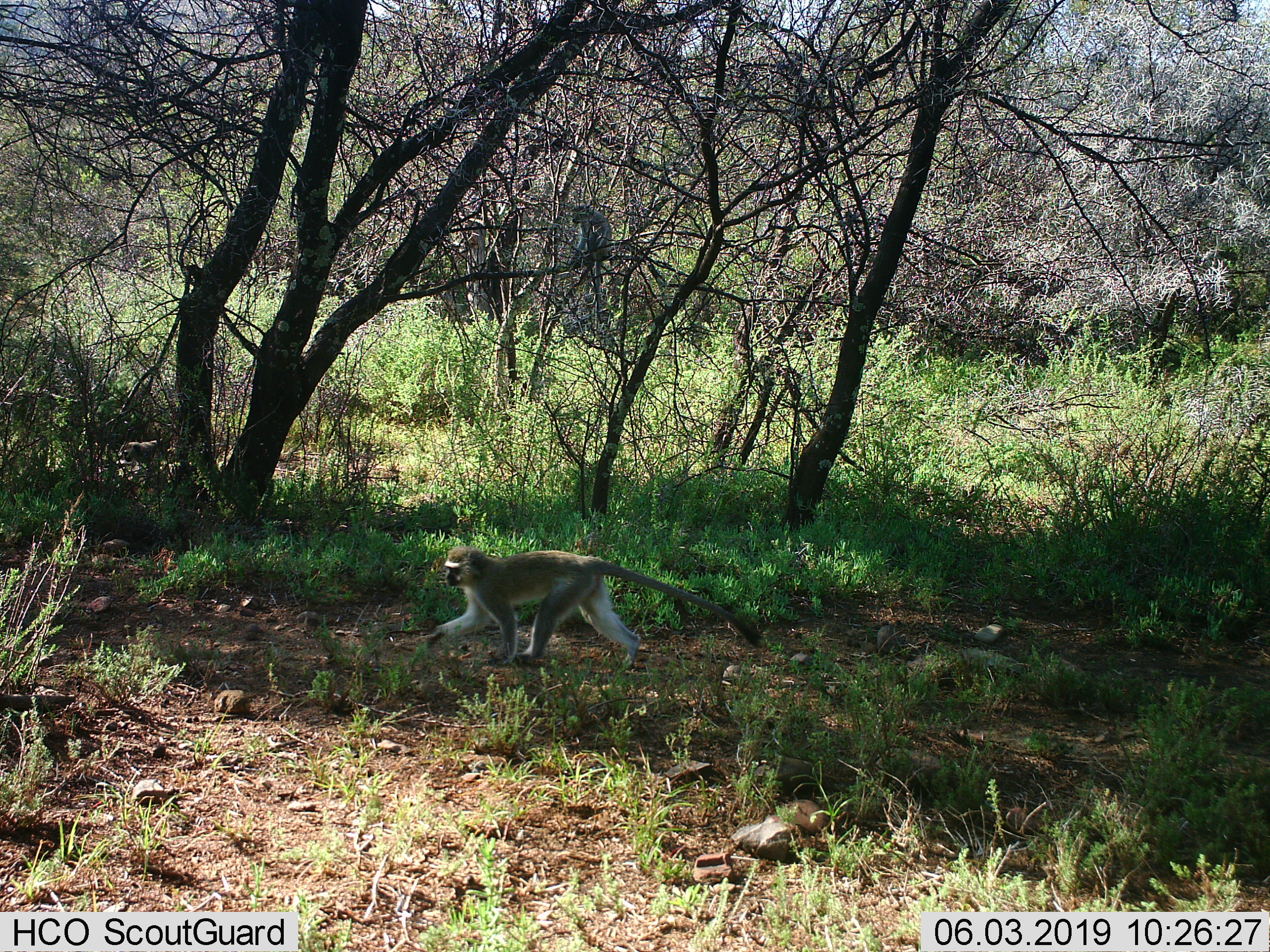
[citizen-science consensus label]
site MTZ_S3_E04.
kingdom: Animalia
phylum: Chordata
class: Mammalia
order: Primates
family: Cercopithecidae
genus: Chlorocebus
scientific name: Chlorocebus pygerythrus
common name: vervet monkey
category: monkeyvervet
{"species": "monkeyvervet (vervet monkey) (Chlorocebus pygerythrus)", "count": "1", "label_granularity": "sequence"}